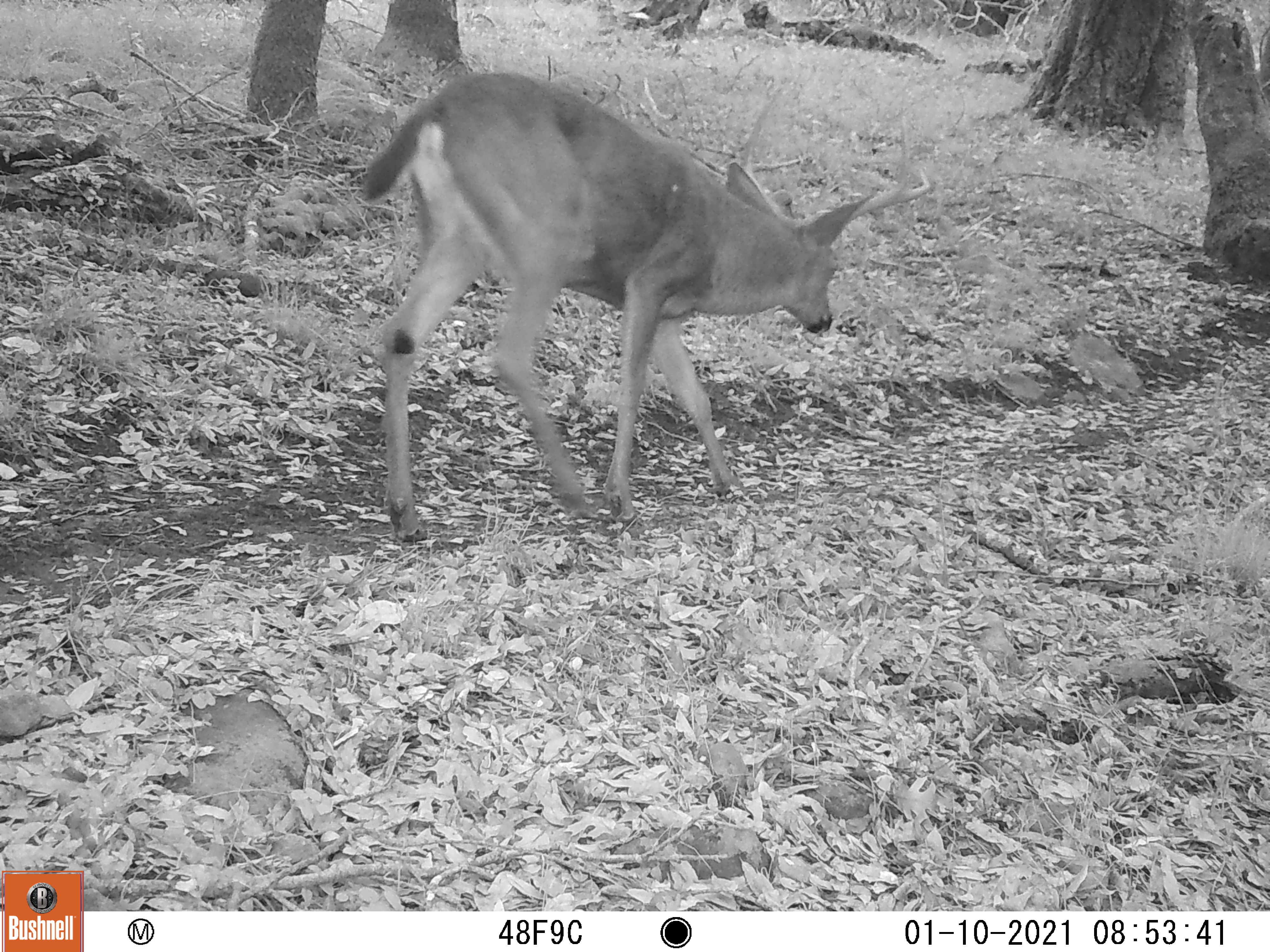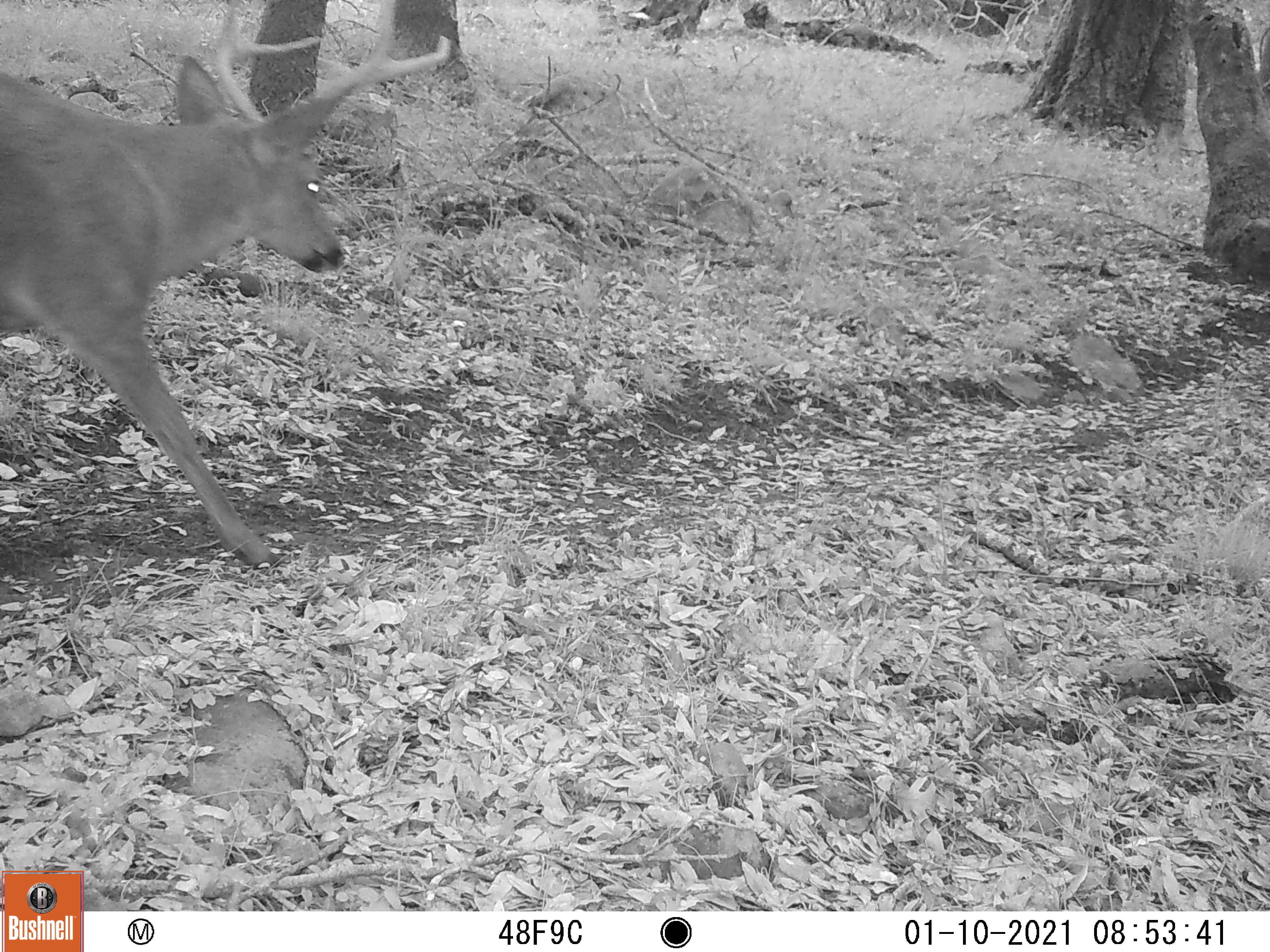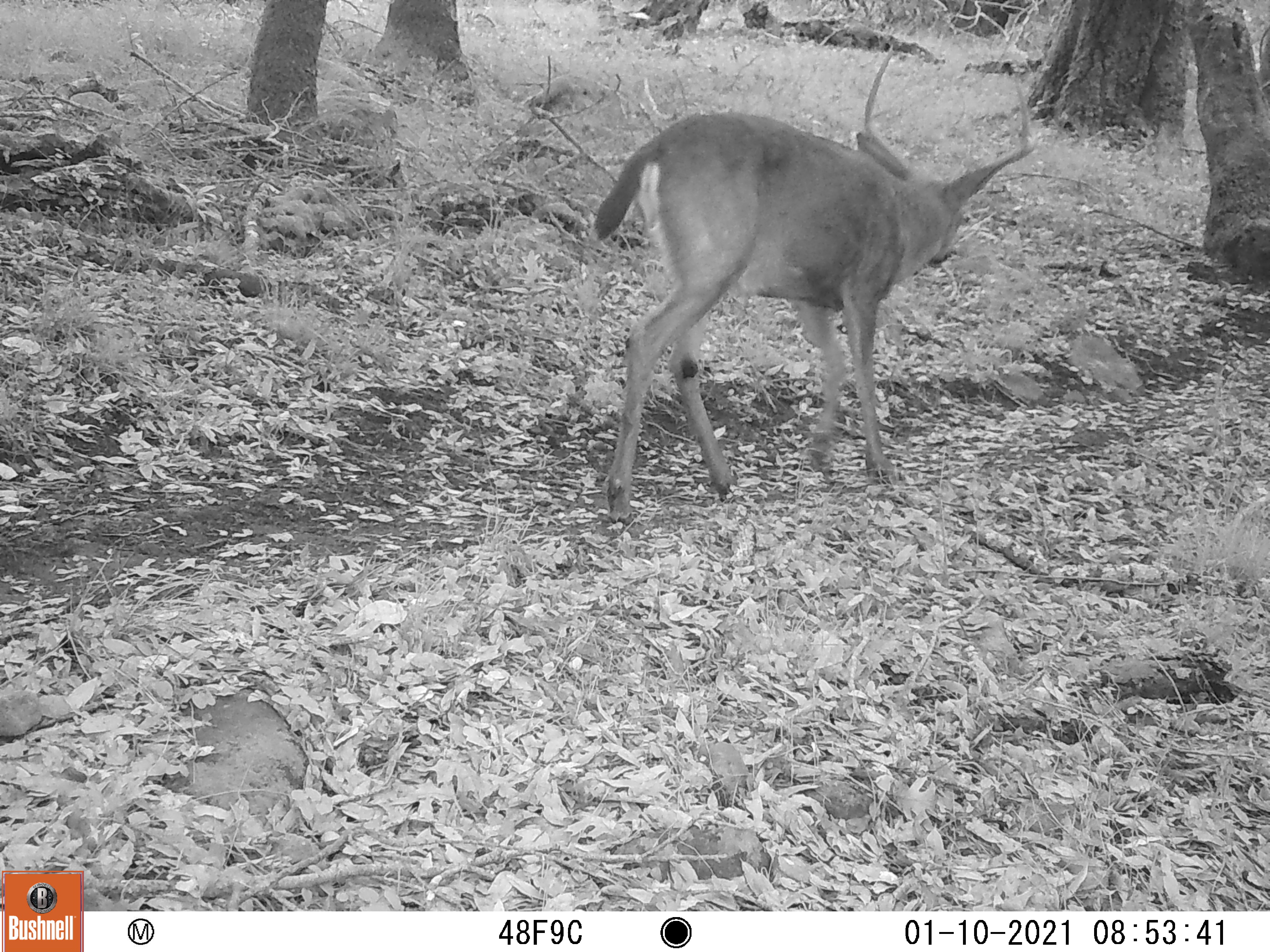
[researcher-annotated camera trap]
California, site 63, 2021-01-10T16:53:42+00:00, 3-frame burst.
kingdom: Animalia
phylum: Chordata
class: Mammalia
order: Artiodactyla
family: Cervidae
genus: Odocoileus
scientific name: Odocoileus hemionus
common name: mule deer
Mule deer (Odocoileus hemionus).